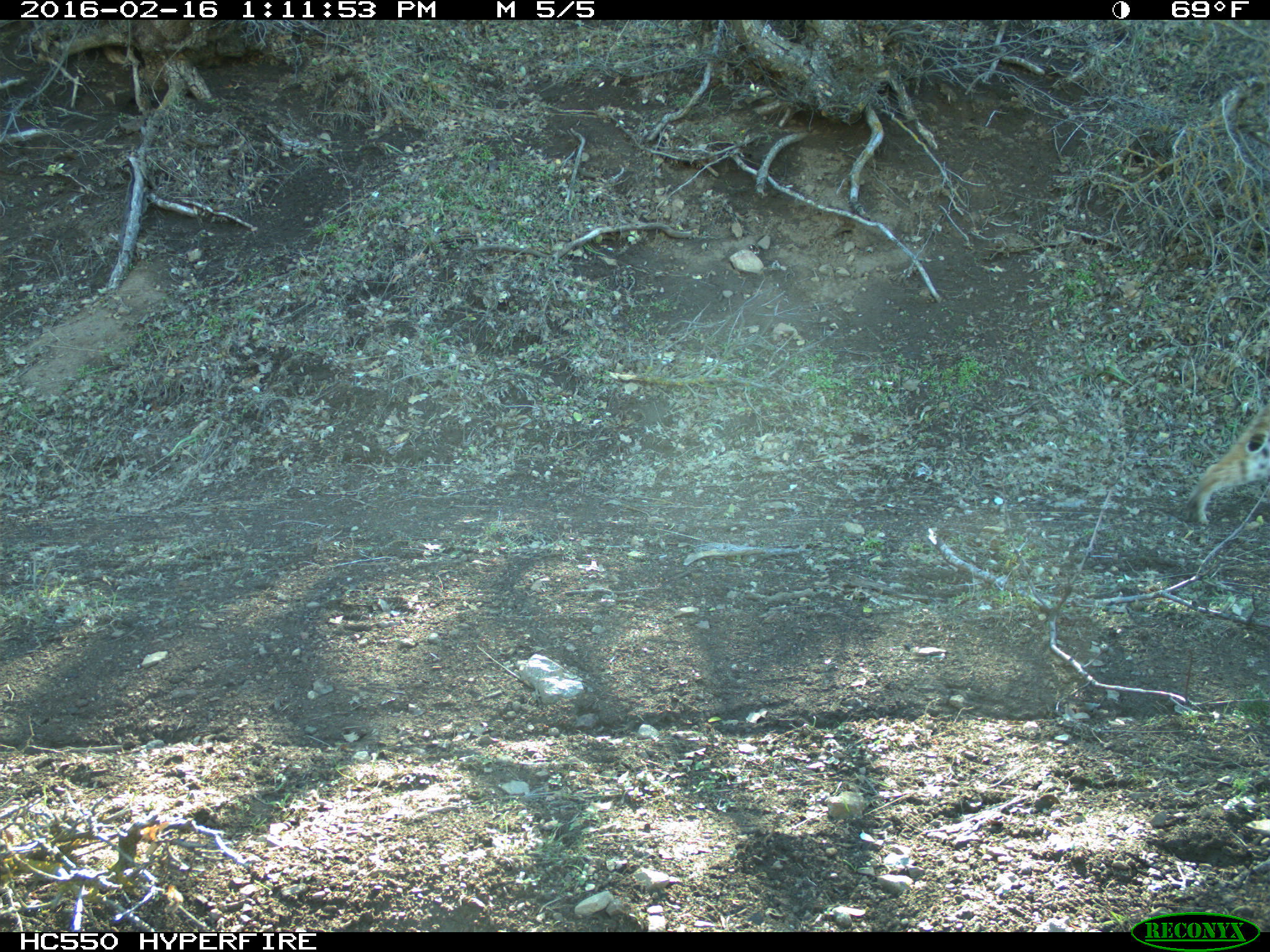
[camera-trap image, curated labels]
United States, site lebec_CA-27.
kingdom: Animalia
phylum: Chordata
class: Mammalia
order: Carnivora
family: Felidae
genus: Lynx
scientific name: Lynx rufus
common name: bobcat